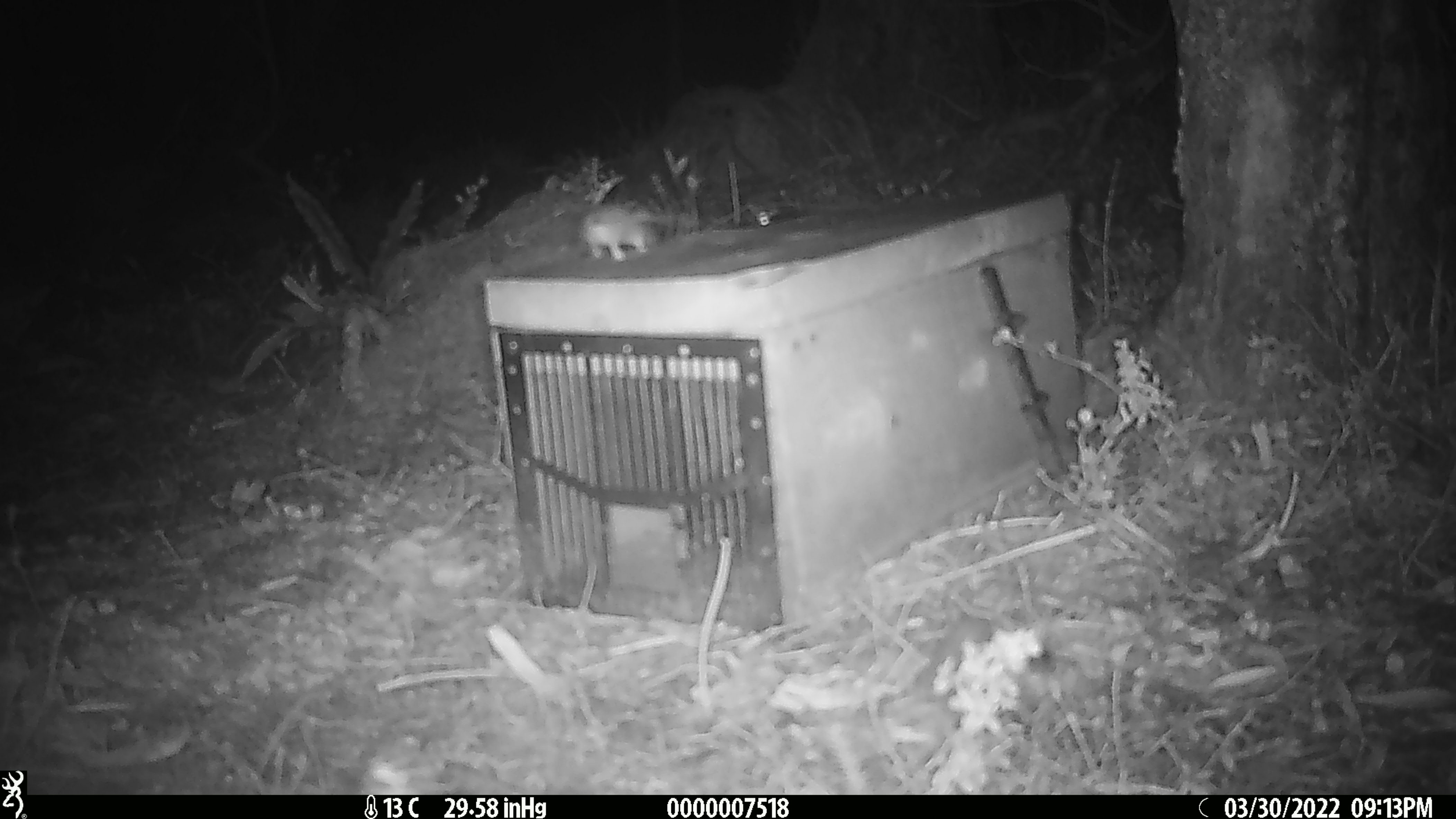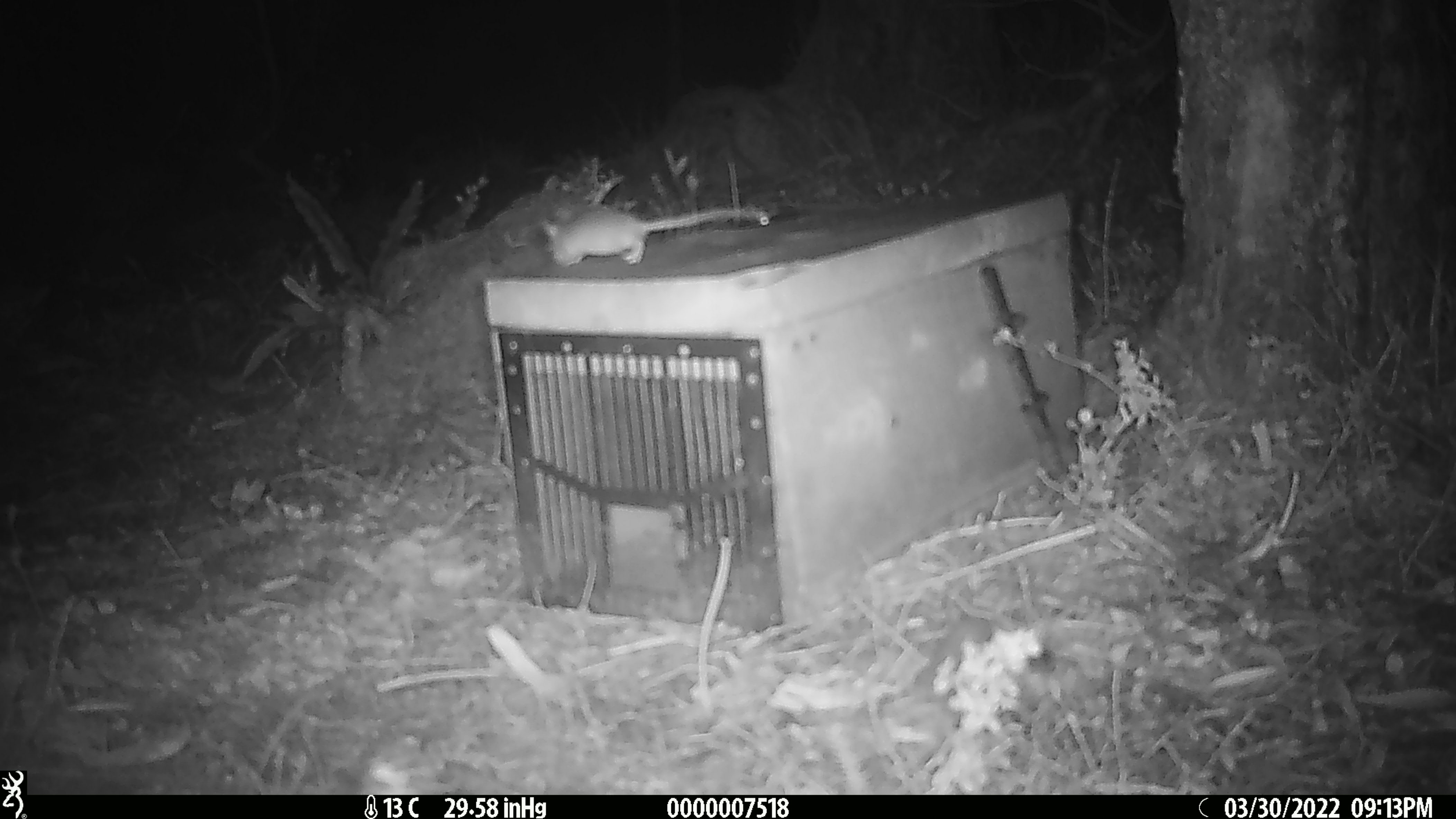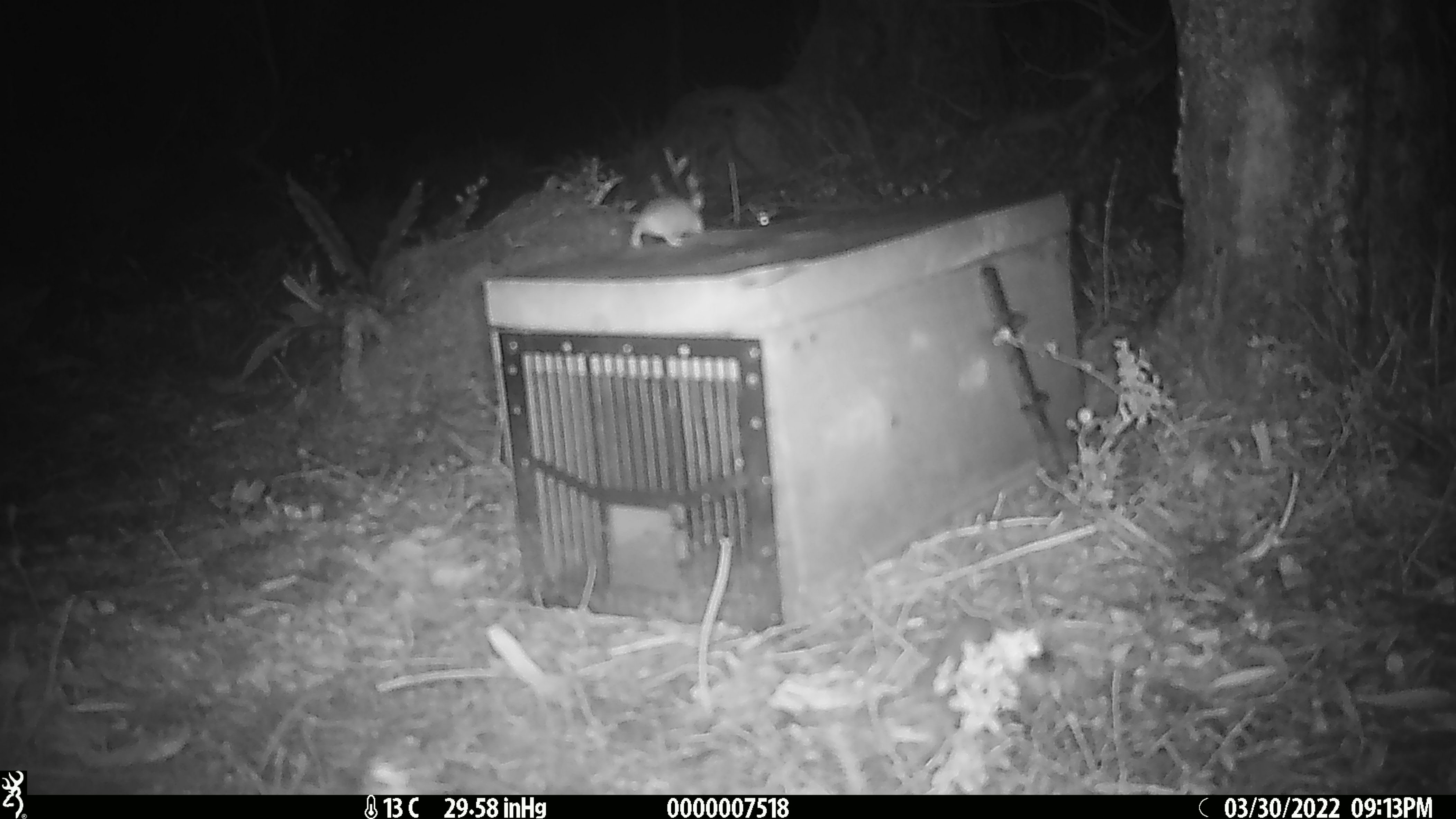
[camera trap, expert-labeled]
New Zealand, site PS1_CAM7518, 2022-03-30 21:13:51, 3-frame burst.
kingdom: Animalia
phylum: Chordata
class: Mammalia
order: Rodentia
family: Muridae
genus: Mus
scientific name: Mus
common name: mouse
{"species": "mouse (Mus)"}